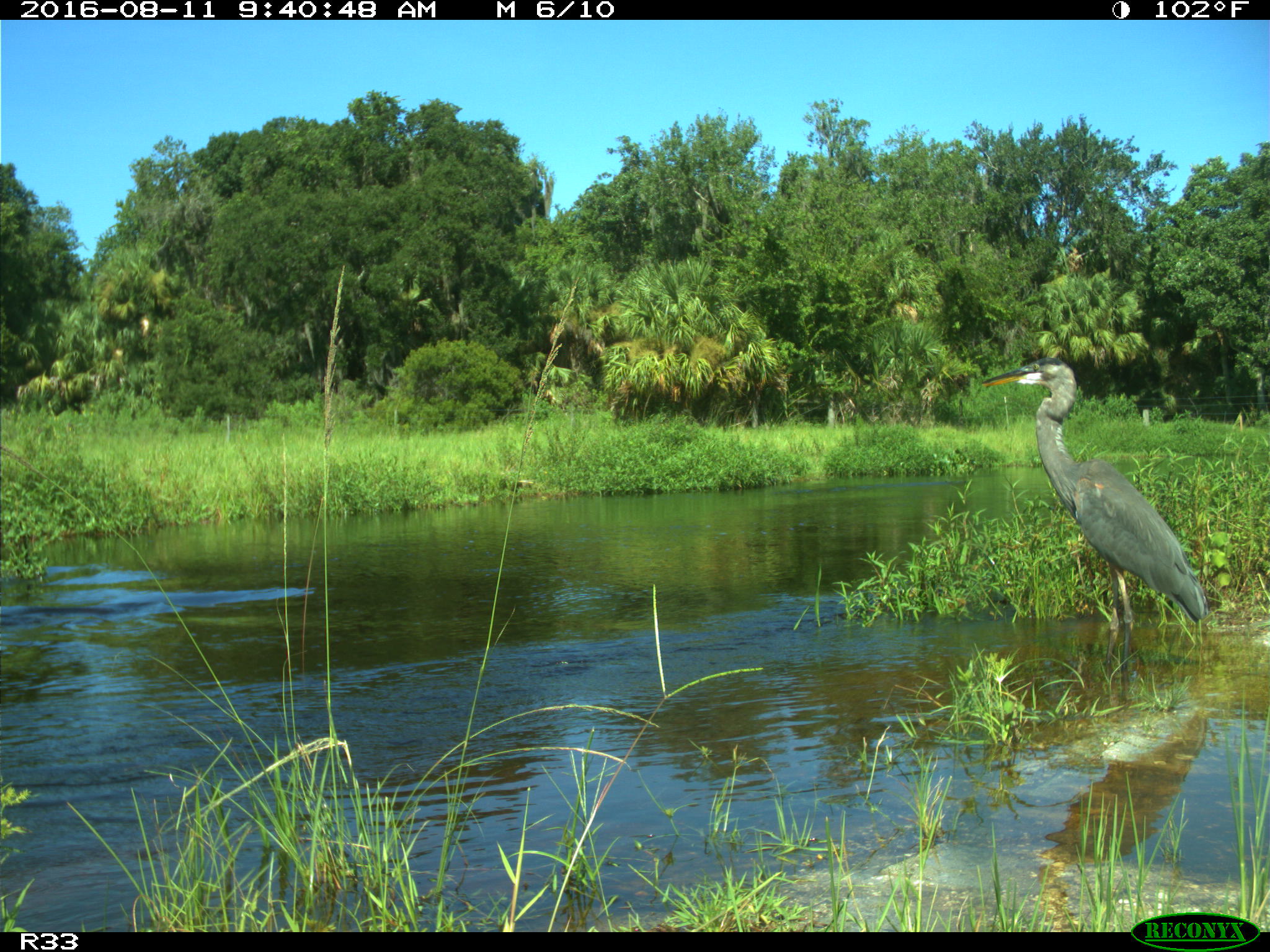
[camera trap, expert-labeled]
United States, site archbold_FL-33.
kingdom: Animalia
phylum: Chordata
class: Aves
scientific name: Aves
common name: birds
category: unidentified bird